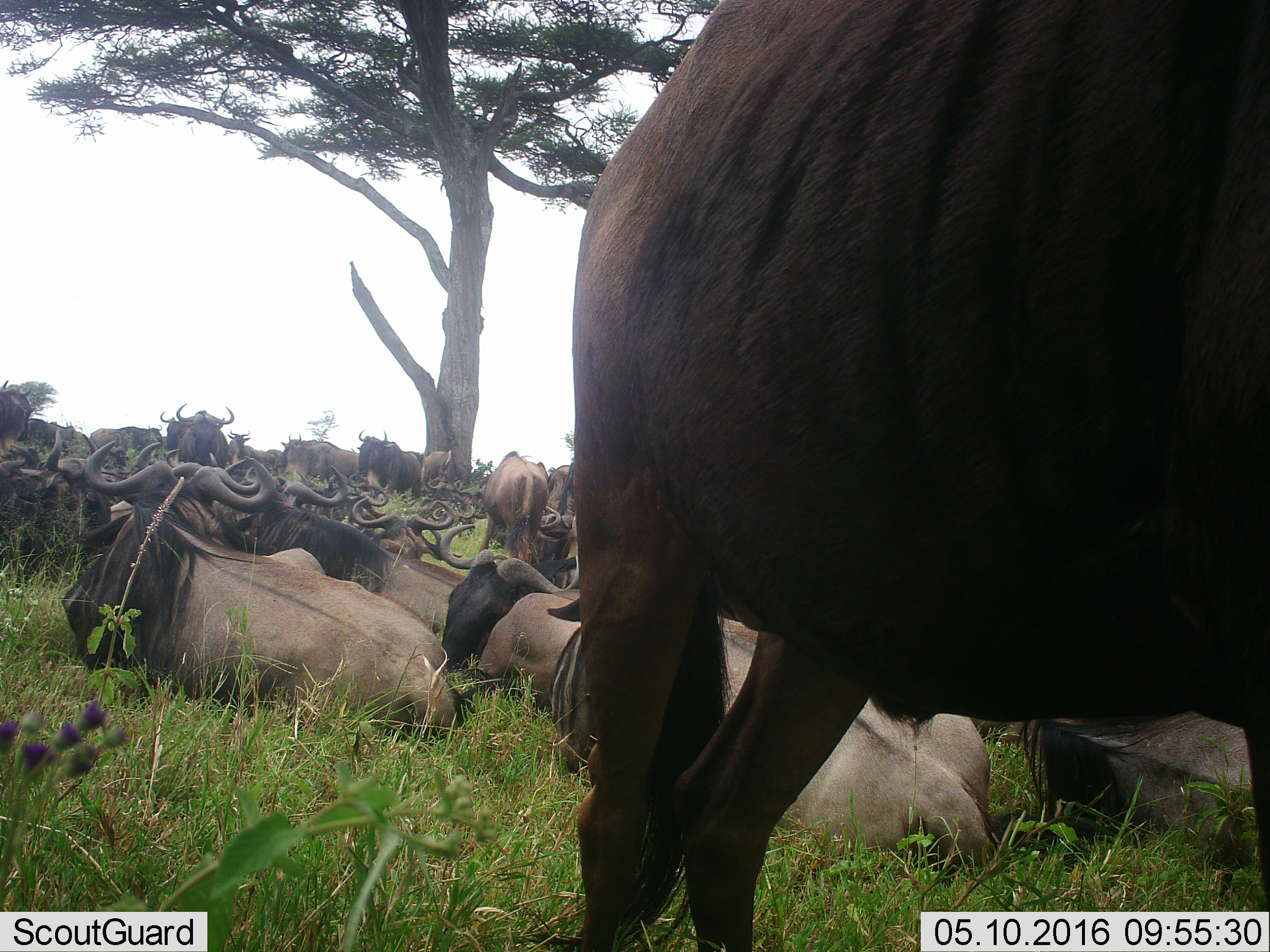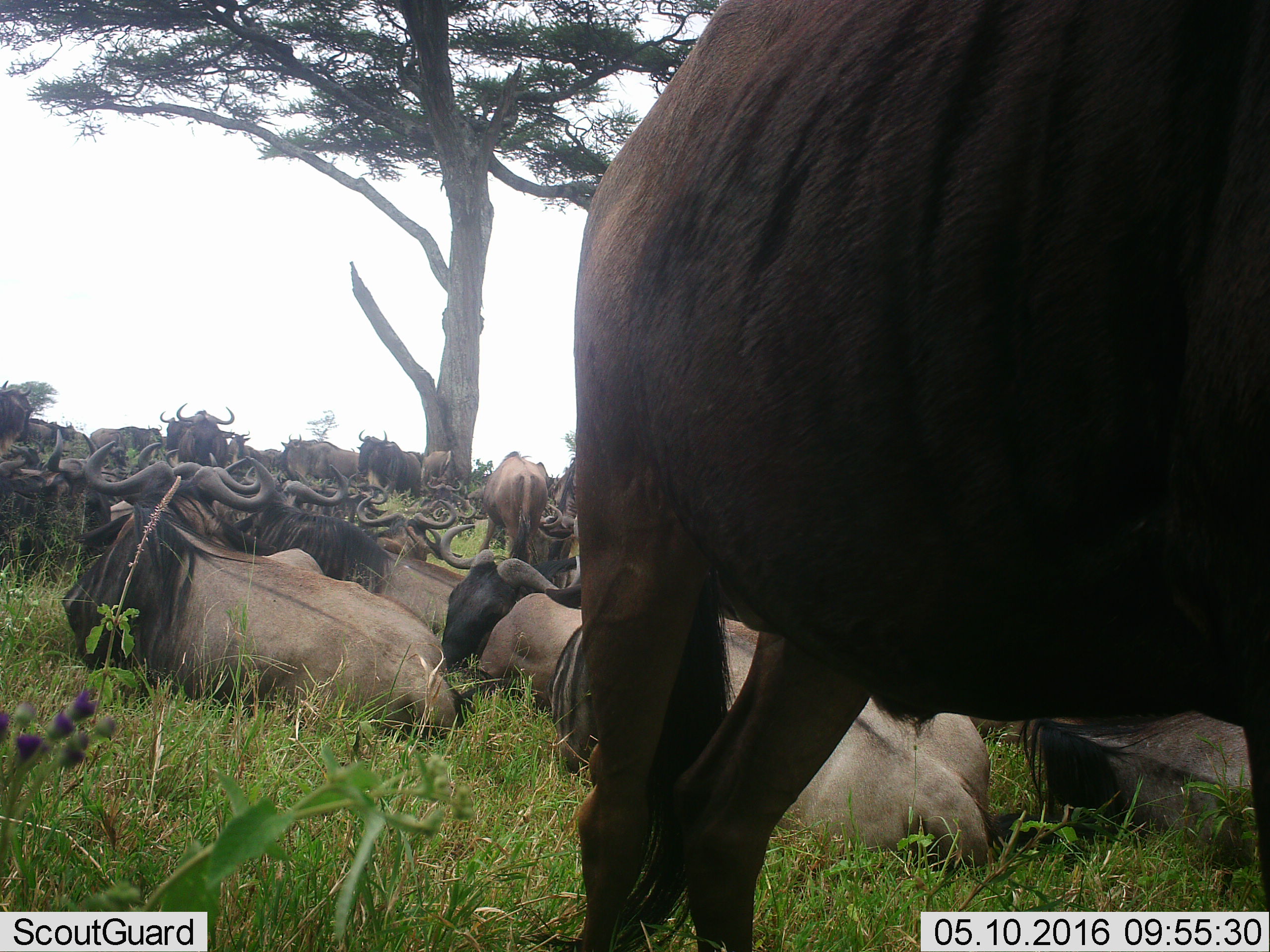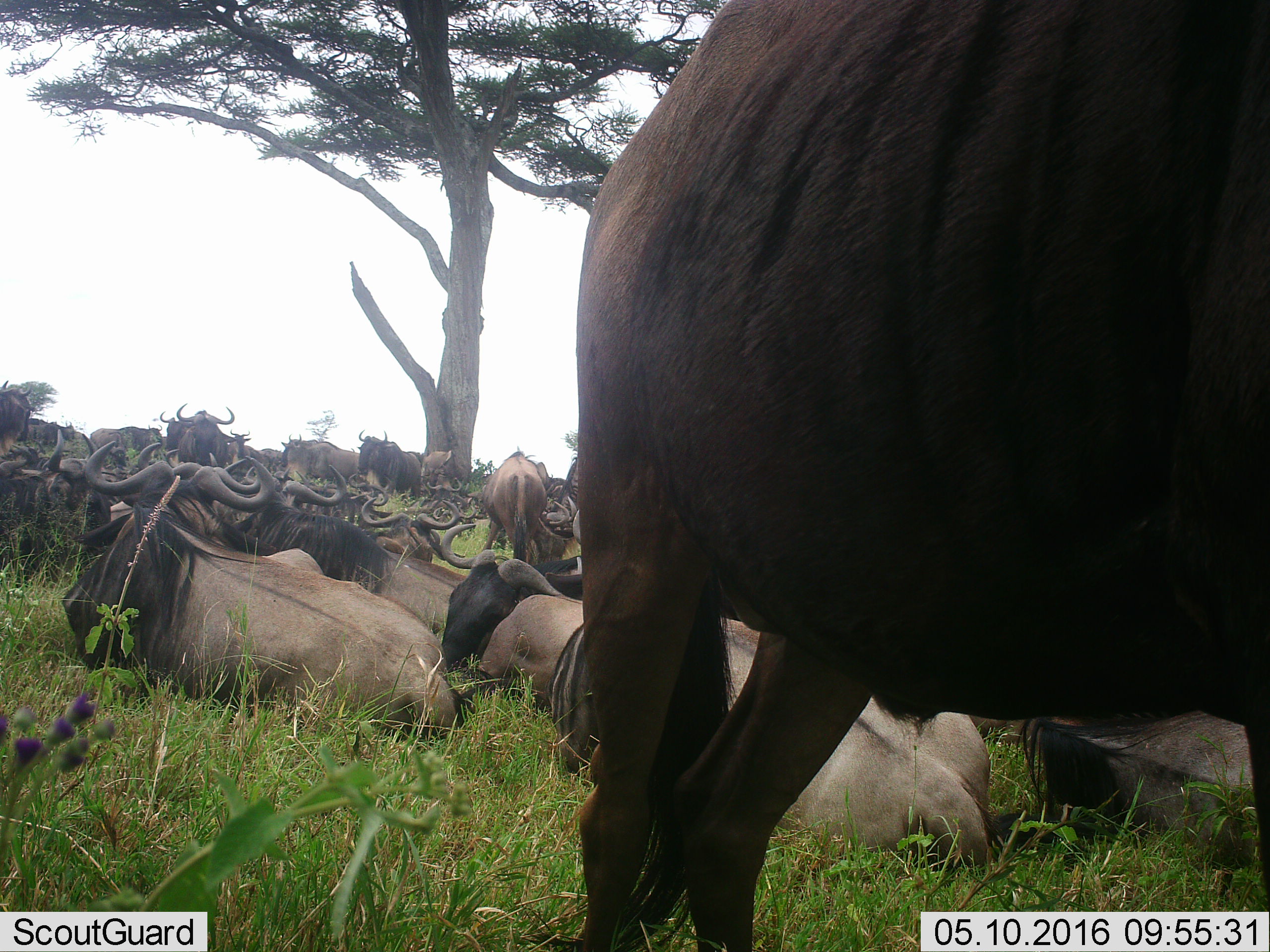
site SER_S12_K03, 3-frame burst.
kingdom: Animalia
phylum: Chordata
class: Mammalia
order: Artiodactyla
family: Bovidae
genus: Connochaetes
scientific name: Connochaetes taurinus taurinus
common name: blue wildebeest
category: wildebeestblue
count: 11-50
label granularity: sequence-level